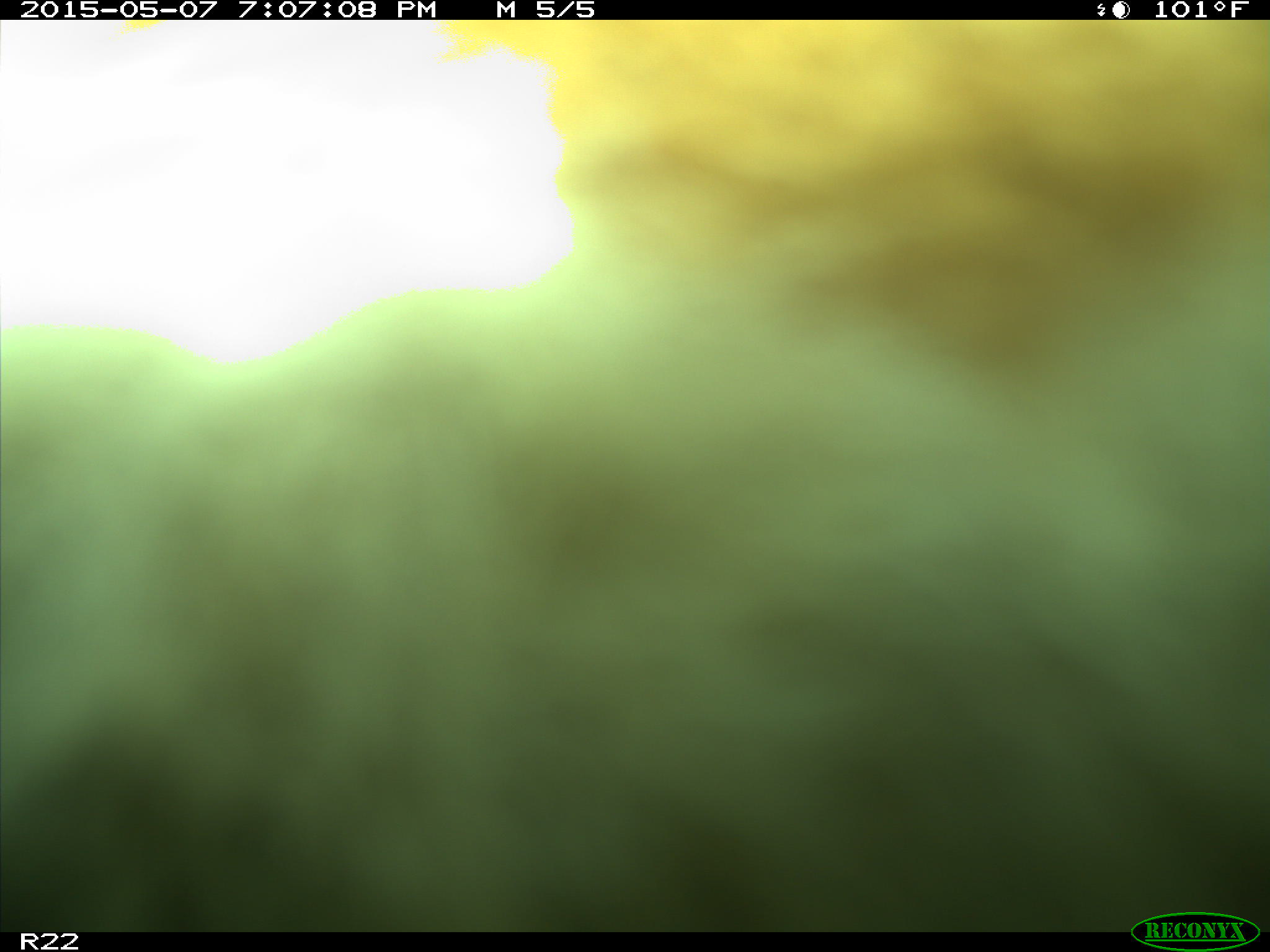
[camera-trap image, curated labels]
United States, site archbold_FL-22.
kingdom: Animalia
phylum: Chordata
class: Mammalia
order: Artiodactyla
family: Bovidae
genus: Bos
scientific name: Bos taurus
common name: domestic cow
Bos taurus (domestic cow).